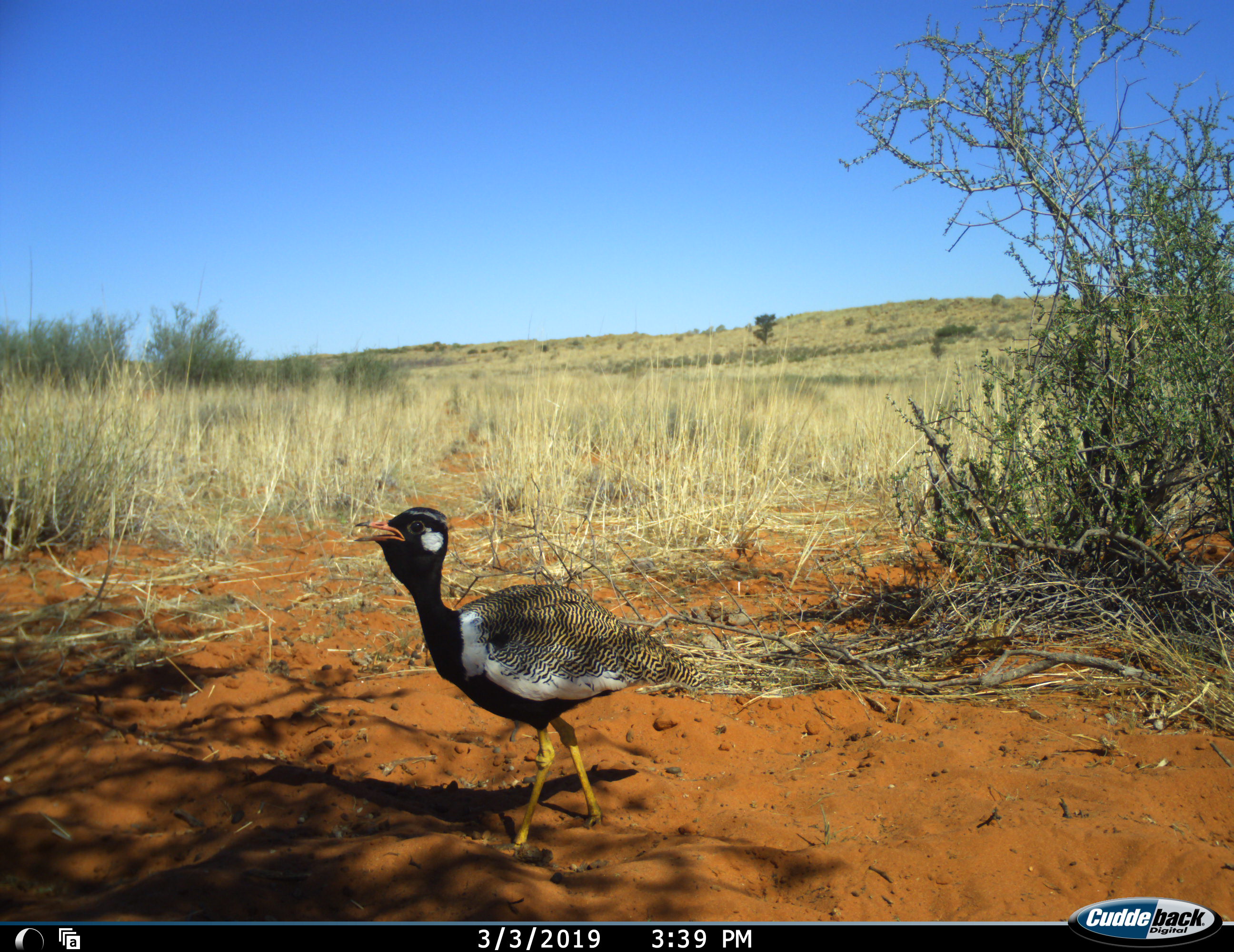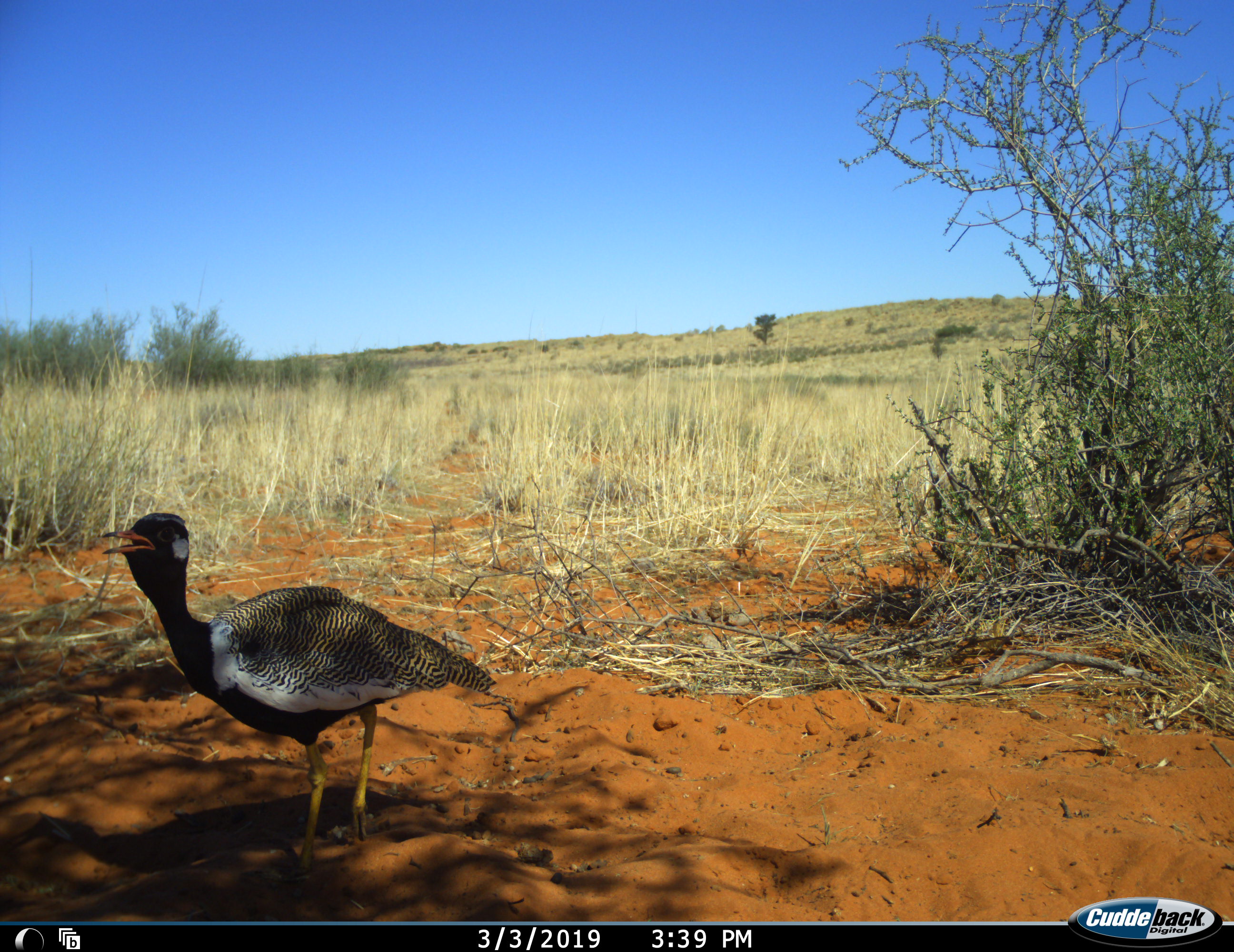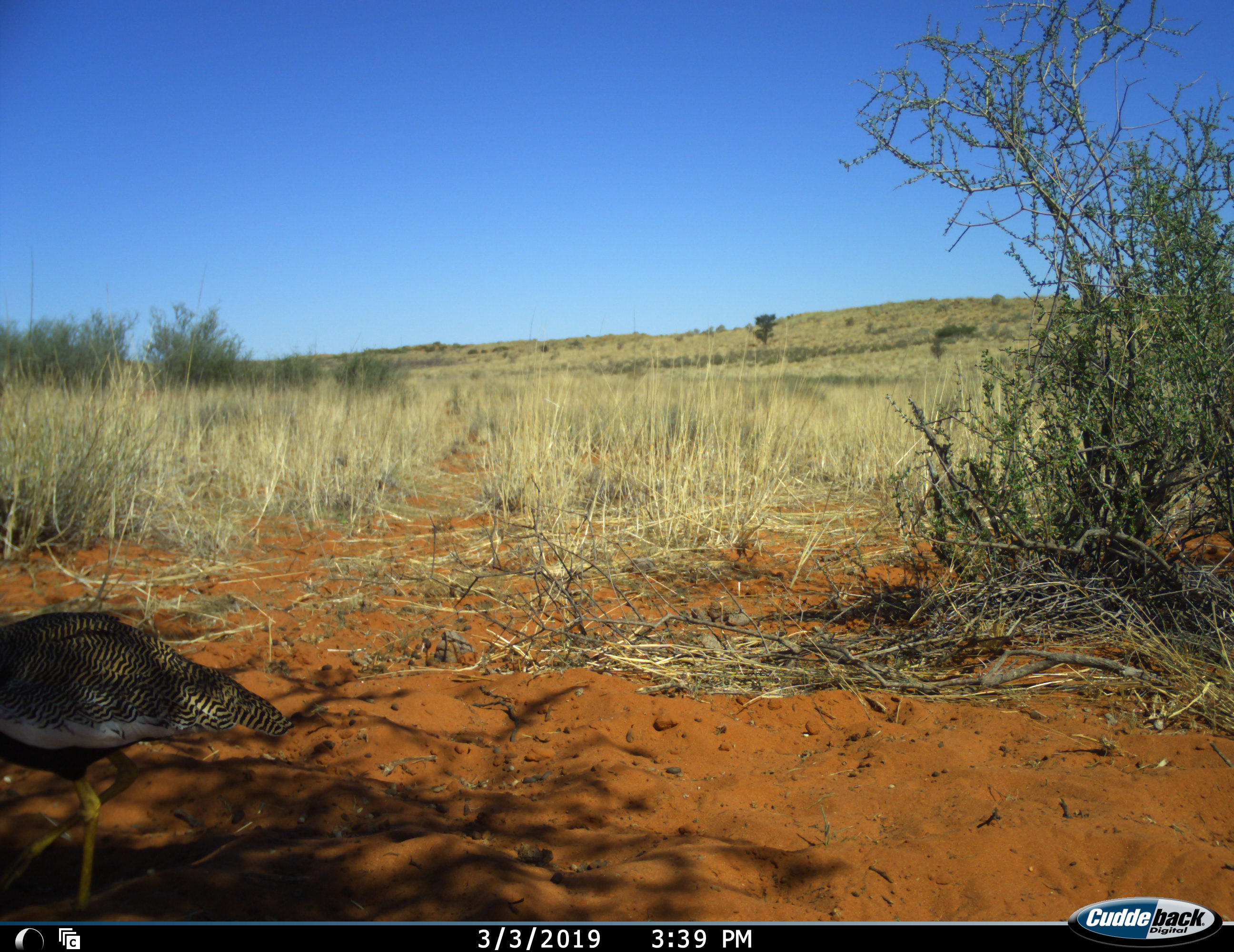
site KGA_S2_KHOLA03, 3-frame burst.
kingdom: Animalia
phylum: Chordata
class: Aves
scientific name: Aves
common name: bird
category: birdother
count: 1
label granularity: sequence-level